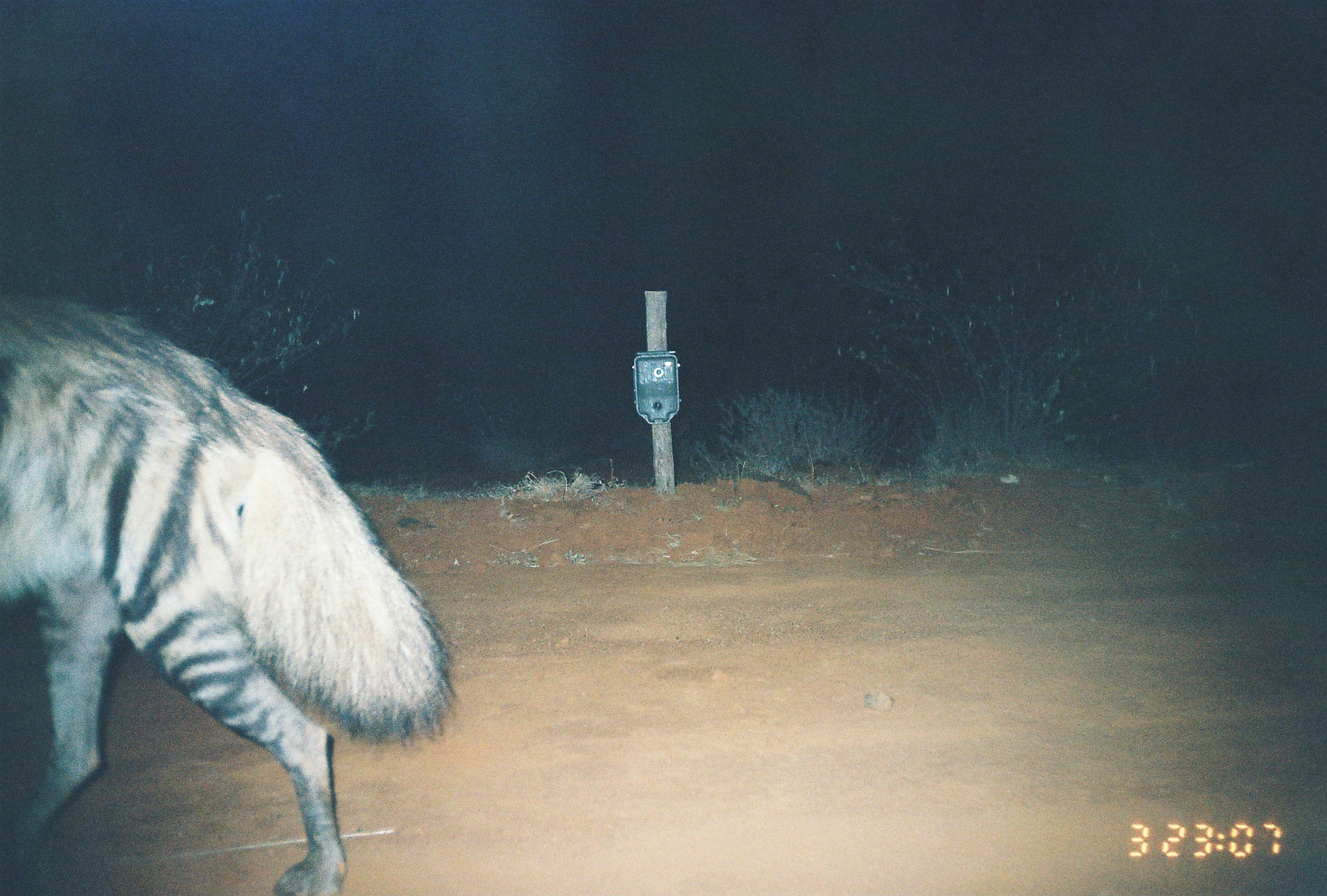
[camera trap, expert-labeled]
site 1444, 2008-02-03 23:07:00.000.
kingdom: Animalia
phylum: Chordata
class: Mammalia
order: Carnivora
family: Hyaenidae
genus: Hyaena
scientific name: Hyaena hyaena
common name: striped hyena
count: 1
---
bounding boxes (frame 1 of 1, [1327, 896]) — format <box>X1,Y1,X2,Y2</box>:
hyaena hyaena: <box>0,285,458,893</box>